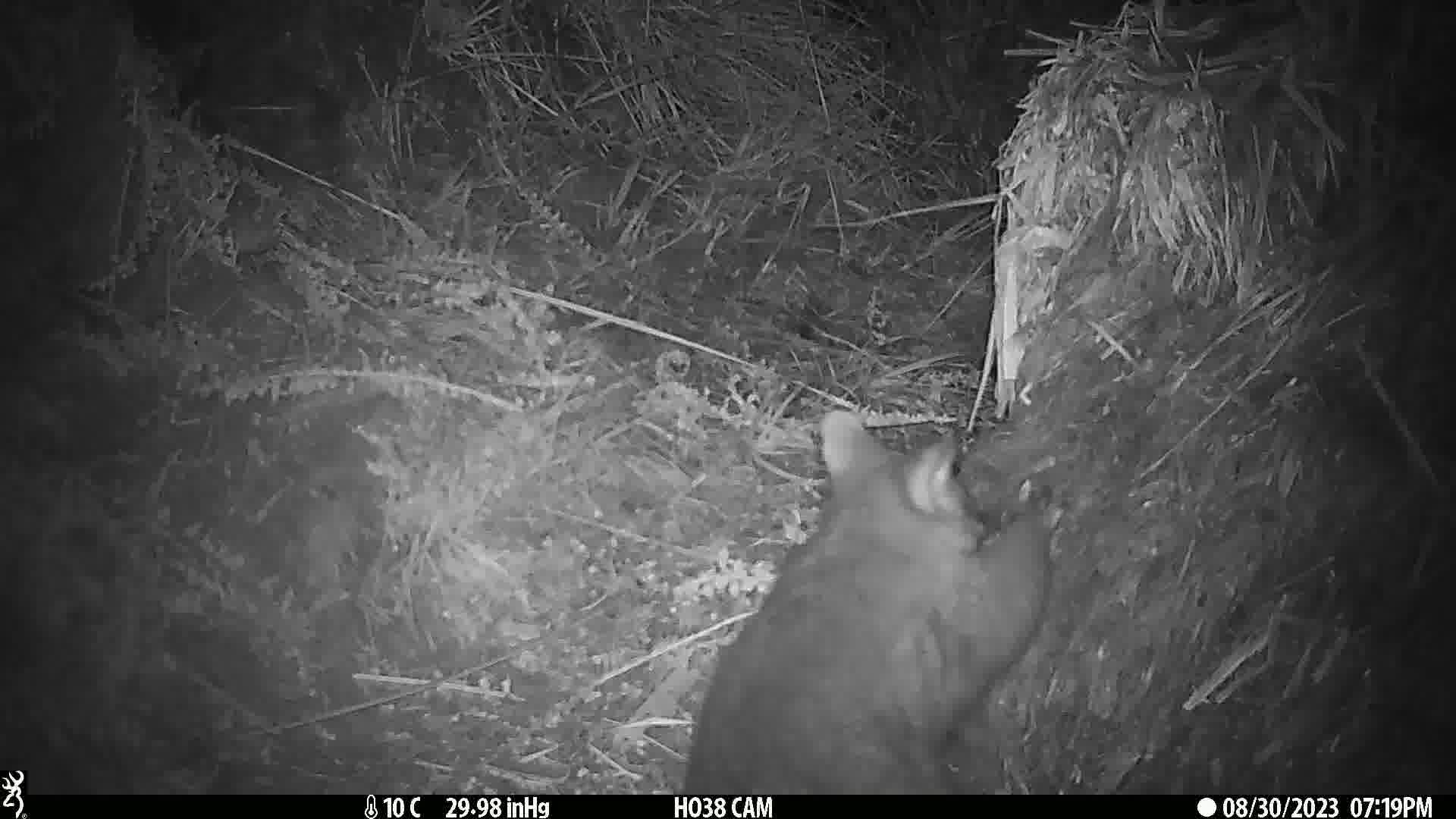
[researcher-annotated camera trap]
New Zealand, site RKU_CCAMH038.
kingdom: Animalia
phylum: Chordata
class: Mammalia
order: Diprotodontia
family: Phalangeridae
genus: Trichosurus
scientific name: Trichosurus vulpecula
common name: common brushtail possum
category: possum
Possum (common brushtail possum) (Trichosurus vulpecula).